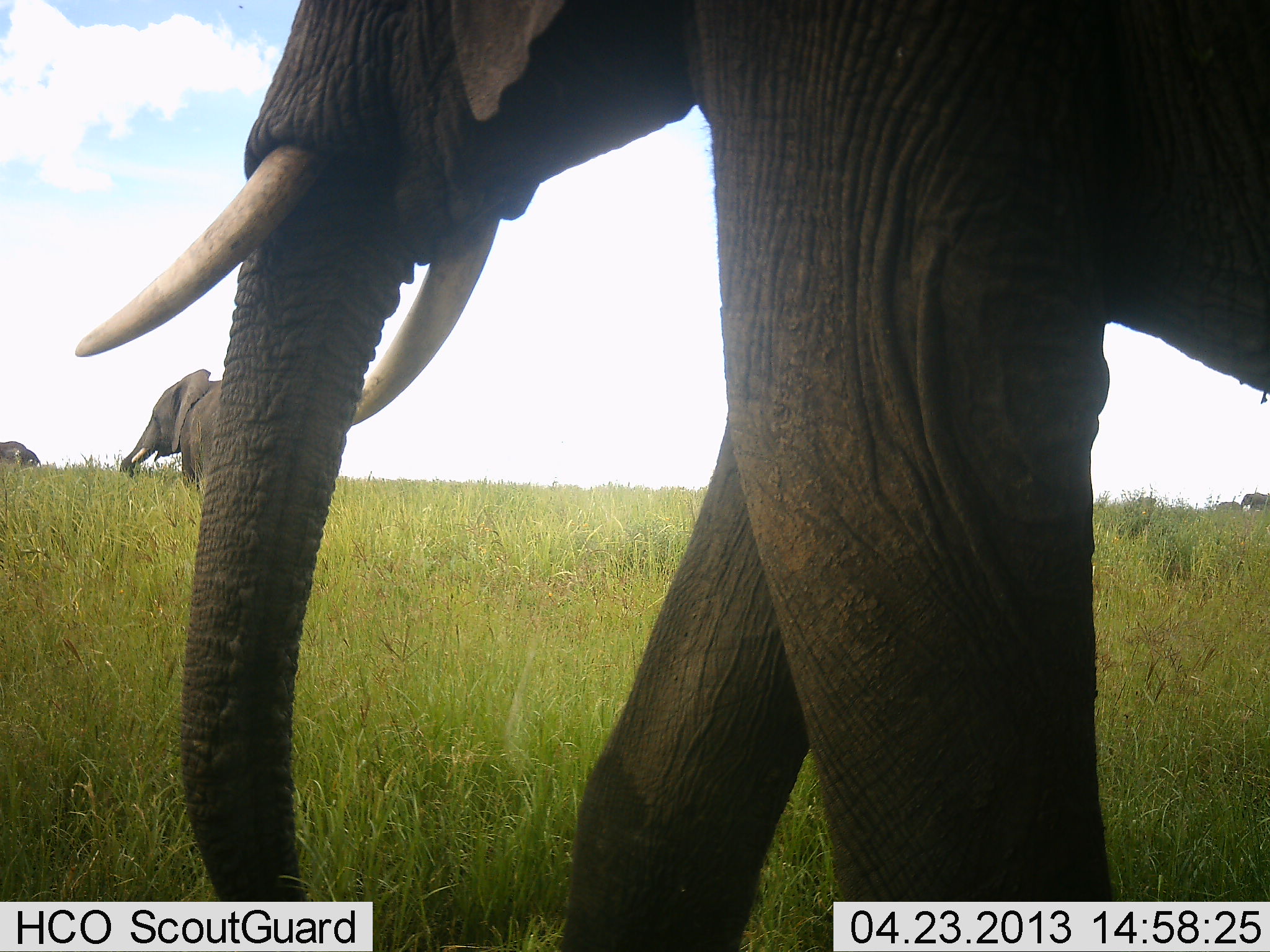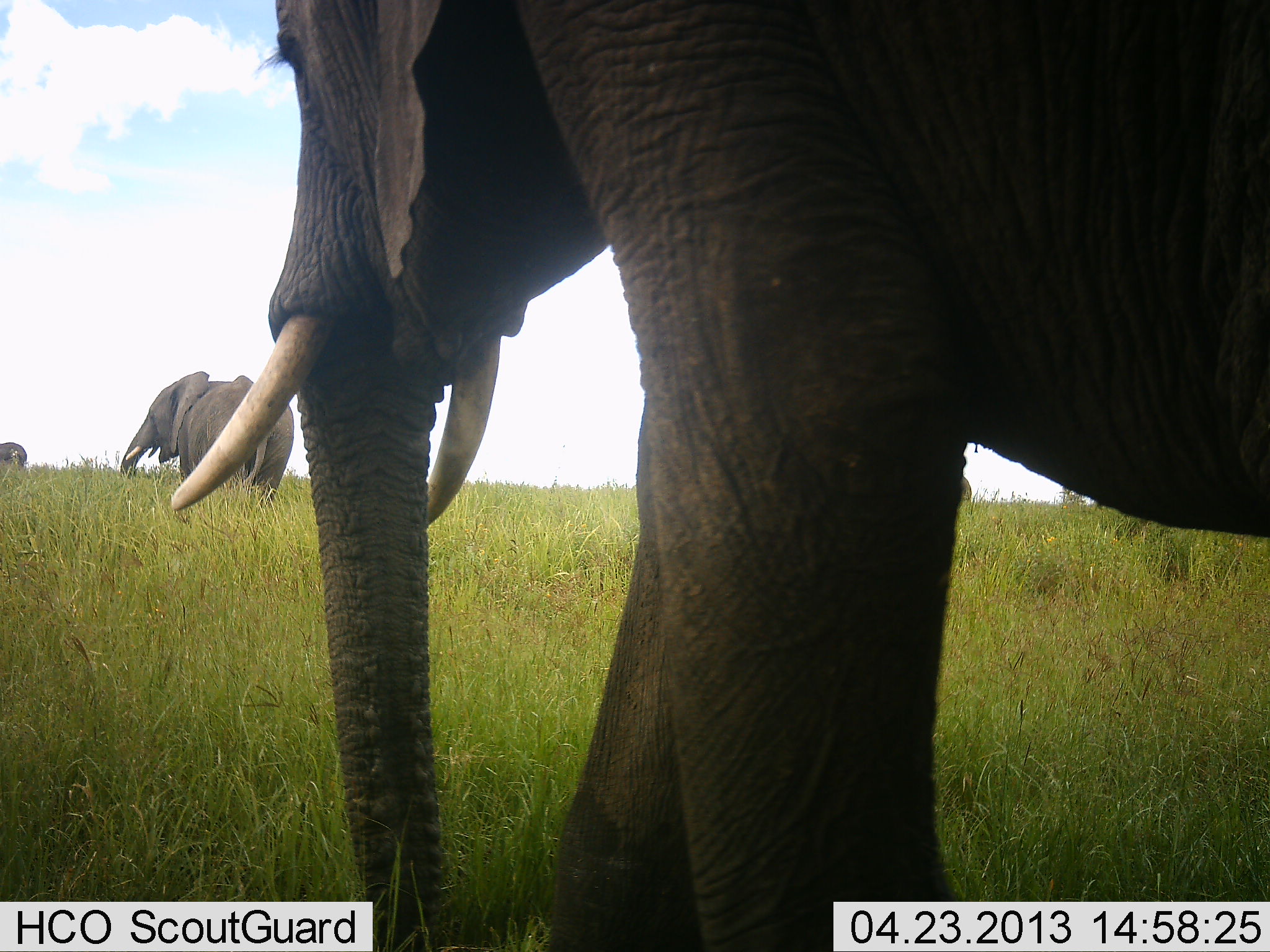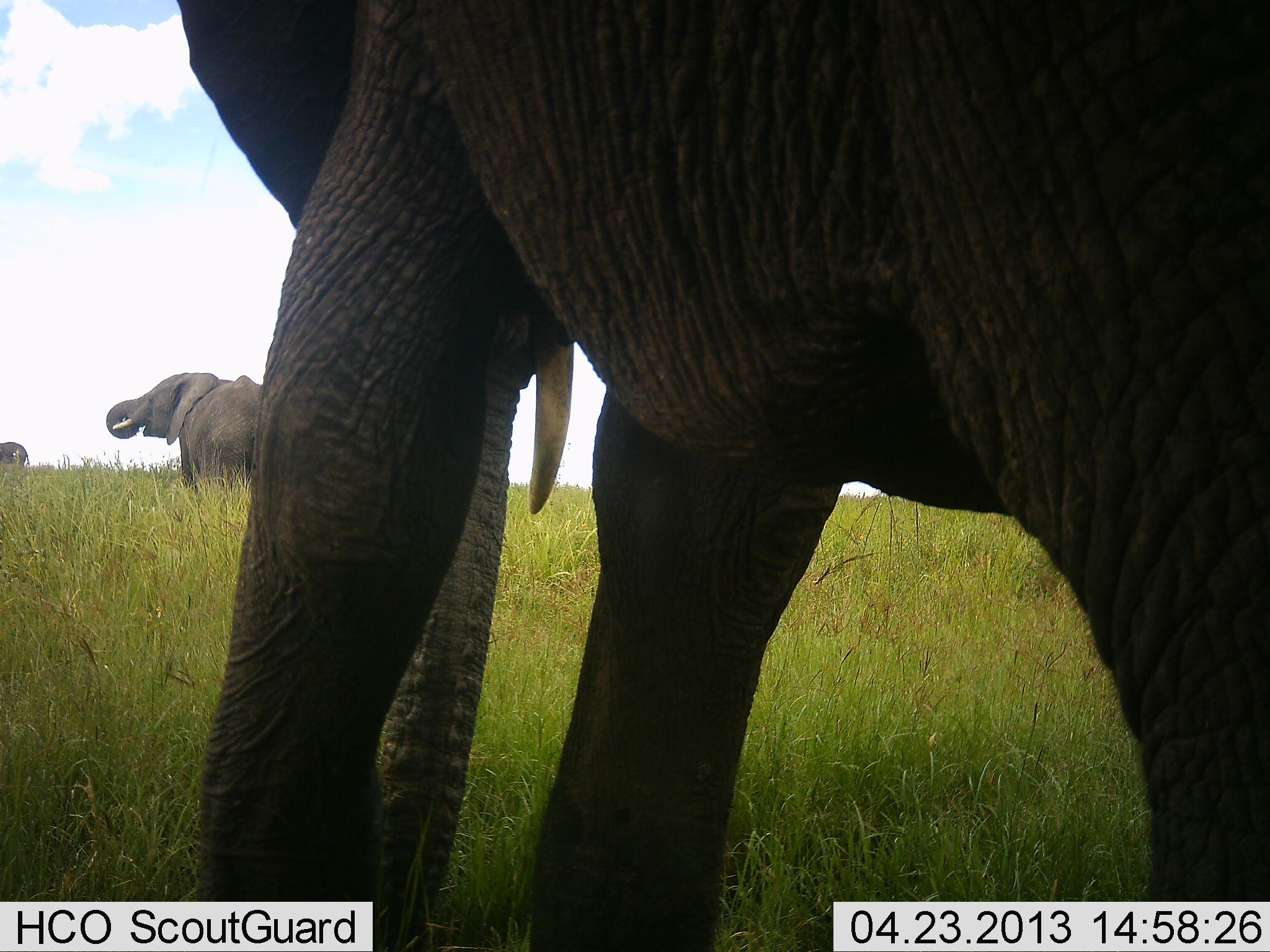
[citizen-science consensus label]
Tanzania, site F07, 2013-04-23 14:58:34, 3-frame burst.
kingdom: Animalia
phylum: Chordata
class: Mammalia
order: Proboscidea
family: Elephantidae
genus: Loxodonta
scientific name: Loxodonta africana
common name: african bush elephant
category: elephant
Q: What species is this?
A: Elephant (african bush elephant) (Loxodonta africana).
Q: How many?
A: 4.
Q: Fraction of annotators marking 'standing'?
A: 30%.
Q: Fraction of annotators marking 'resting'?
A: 0%.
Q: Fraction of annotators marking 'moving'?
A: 85%.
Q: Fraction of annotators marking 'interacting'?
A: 0%.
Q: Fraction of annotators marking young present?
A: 5%.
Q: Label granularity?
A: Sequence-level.